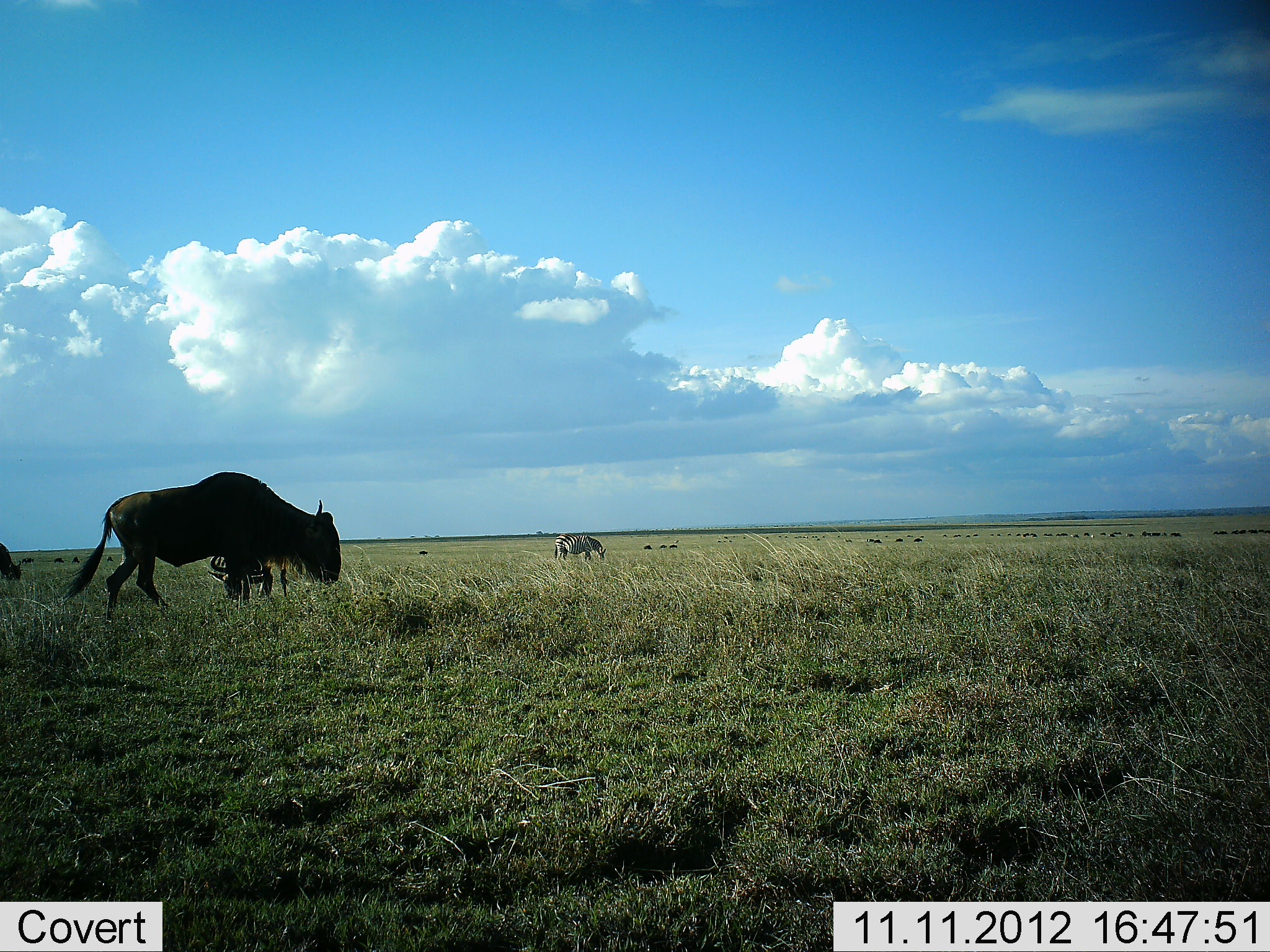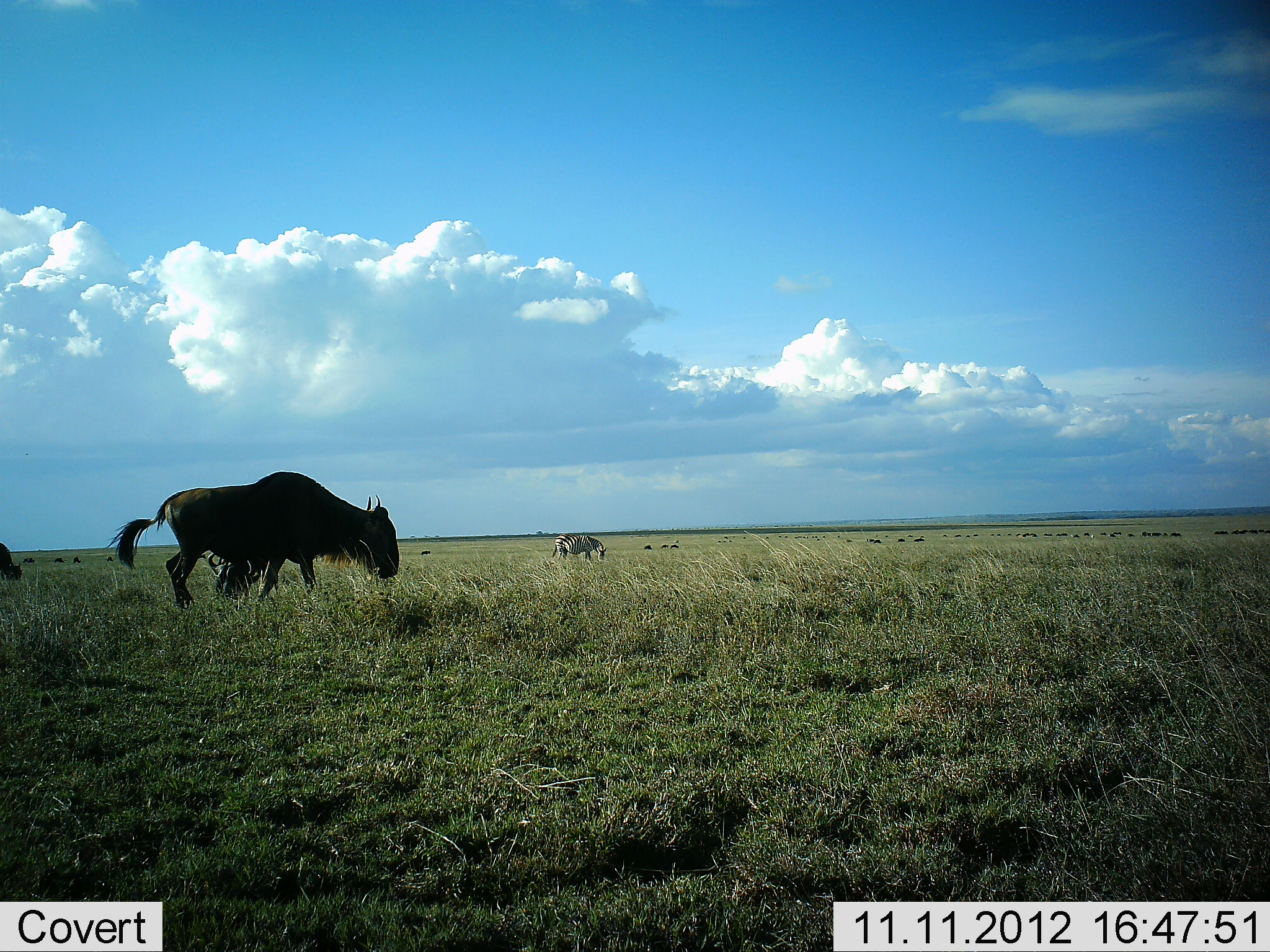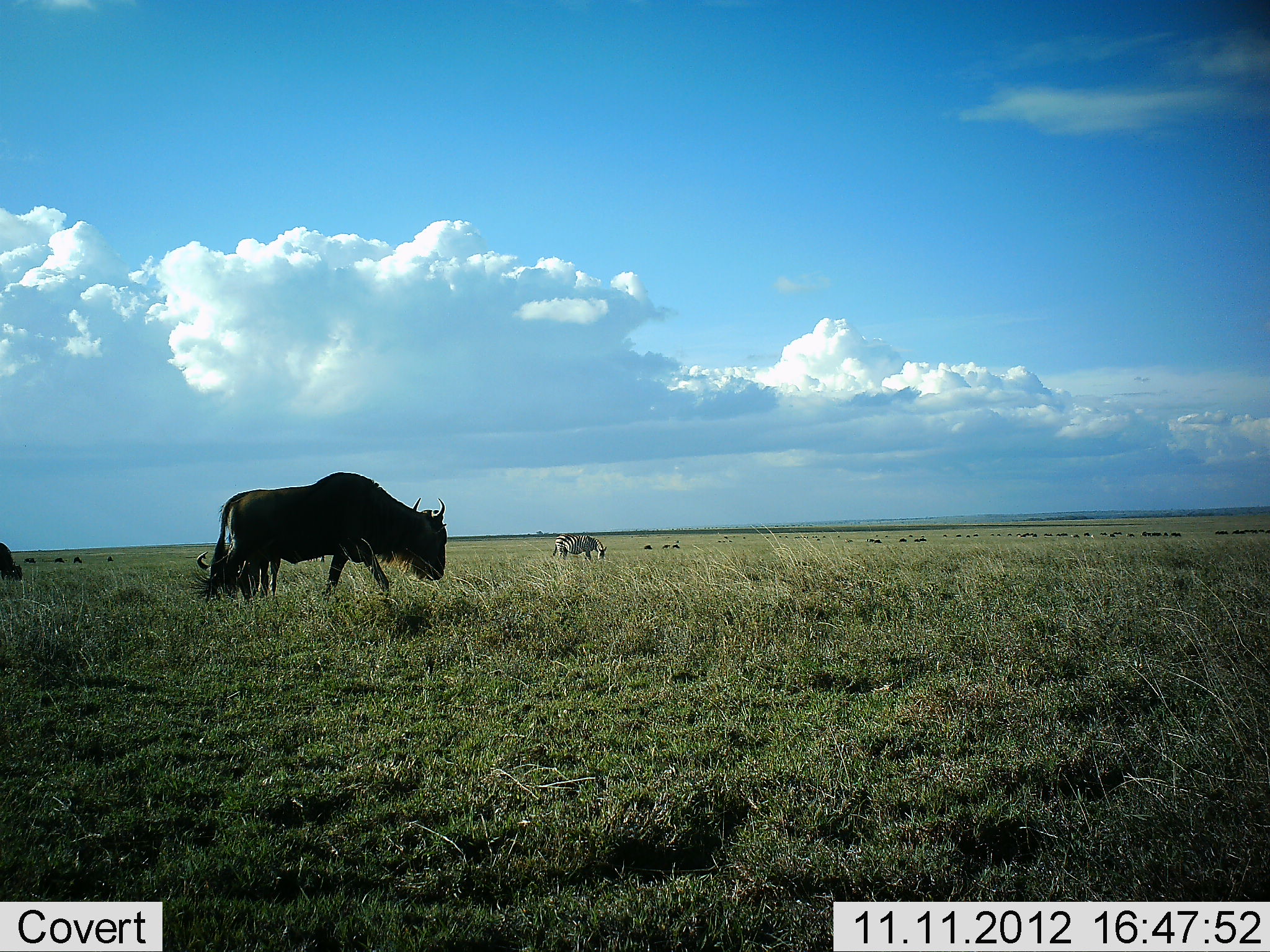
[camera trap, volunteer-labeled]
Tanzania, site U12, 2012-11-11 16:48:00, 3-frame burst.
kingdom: Animalia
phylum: Chordata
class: Mammalia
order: Artiodactyla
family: Bovidae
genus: Connochaetes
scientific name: Connochaetes taurinus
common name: blue wildebeest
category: wildebeest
Wildebeest (blue wildebeest) (Connochaetes taurinus), count 3. Behavior (volunteer vote fractions): standing 39%, resting 11%, moving 72%, interacting 0%. Young present (vote fraction): 0%. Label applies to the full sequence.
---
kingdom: Animalia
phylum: Chordata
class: Mammalia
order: Perissodactyla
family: Equidae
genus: Equus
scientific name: Equus quagga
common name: plains zebra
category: zebra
Zebra (plains zebra) (Equus quagga), count 1. Behavior (volunteer vote fractions): standing 44%, resting 0%, moving 11%, interacting 0%. Young present (vote fraction): 0%. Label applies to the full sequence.